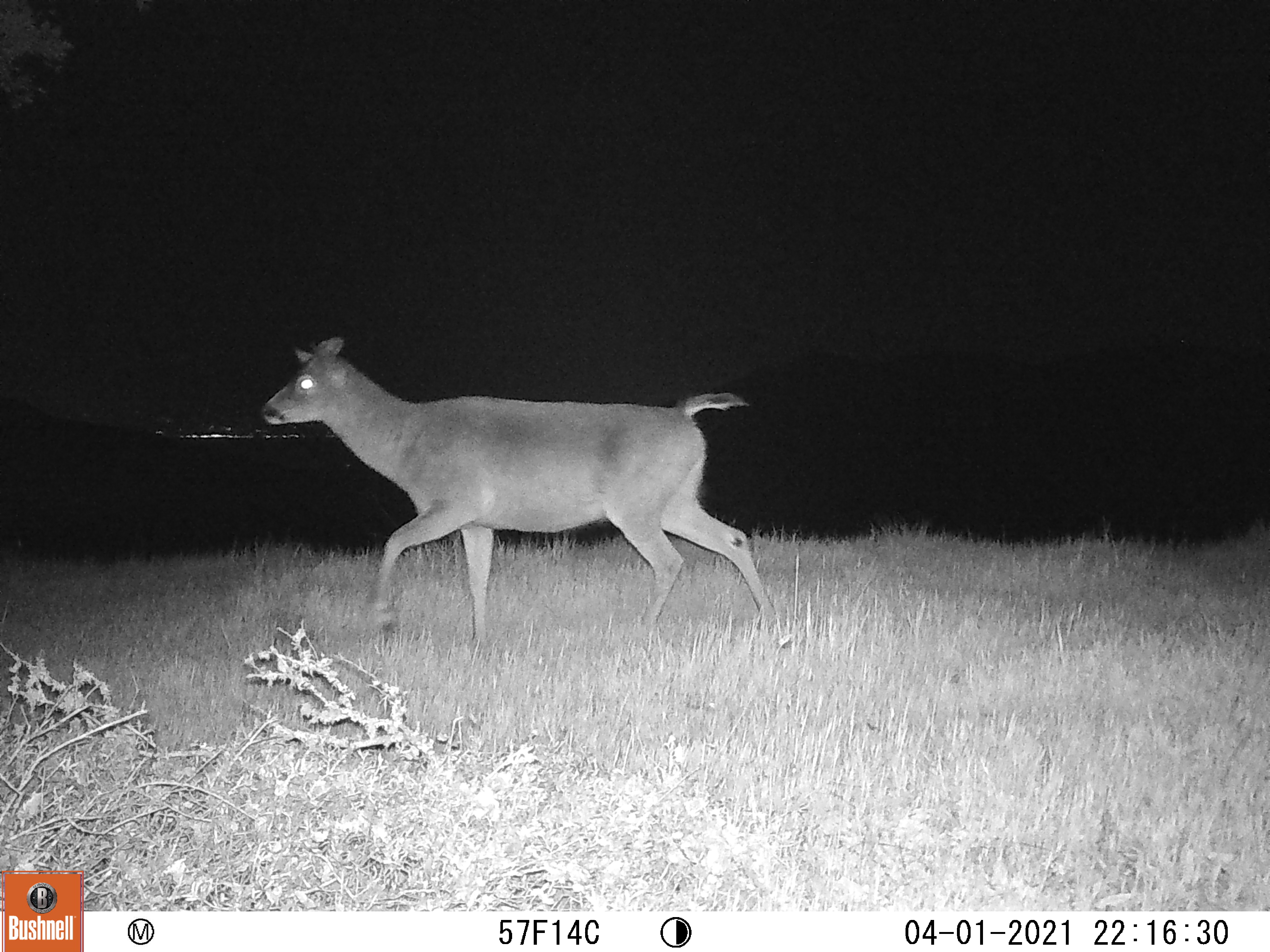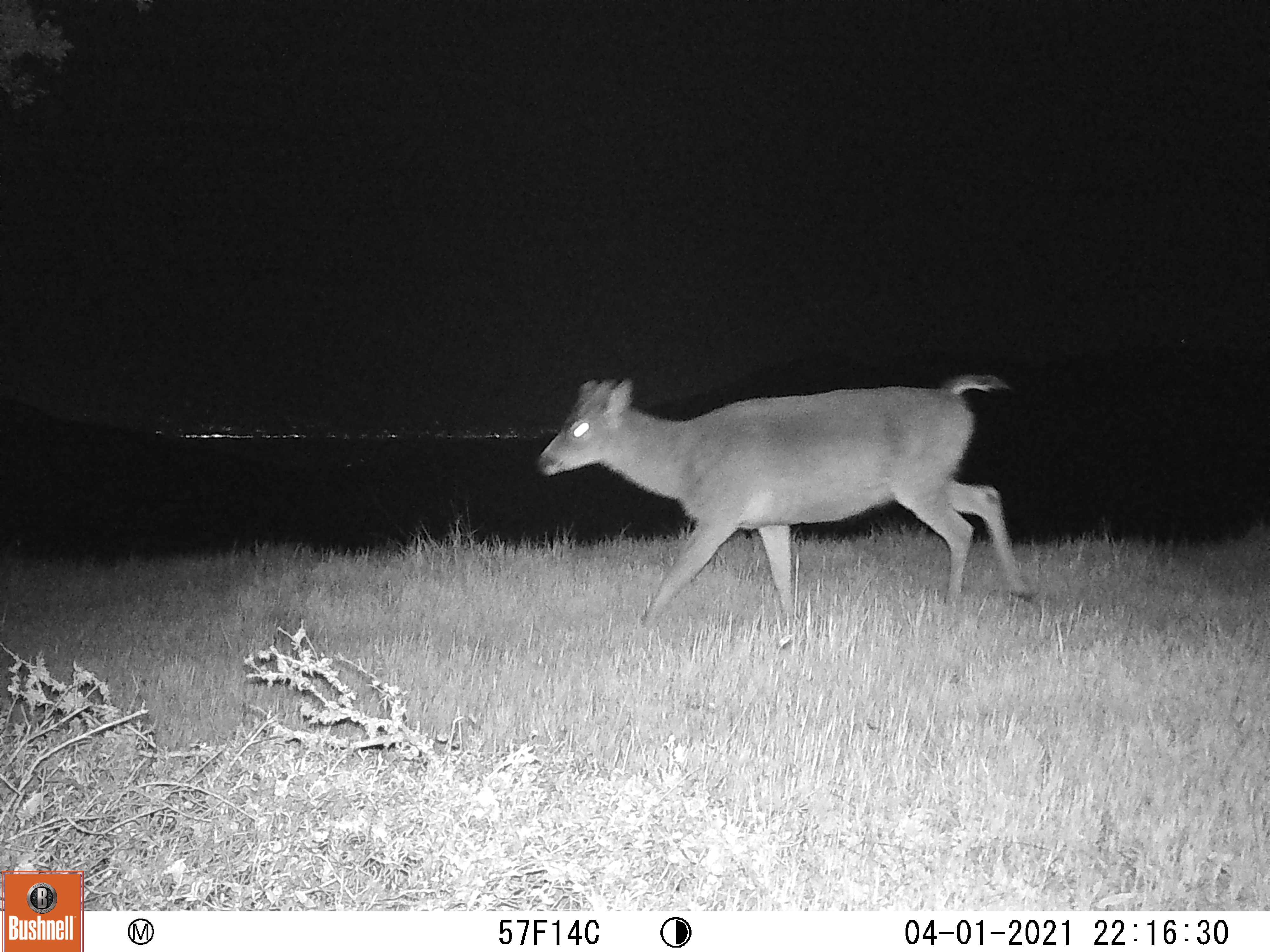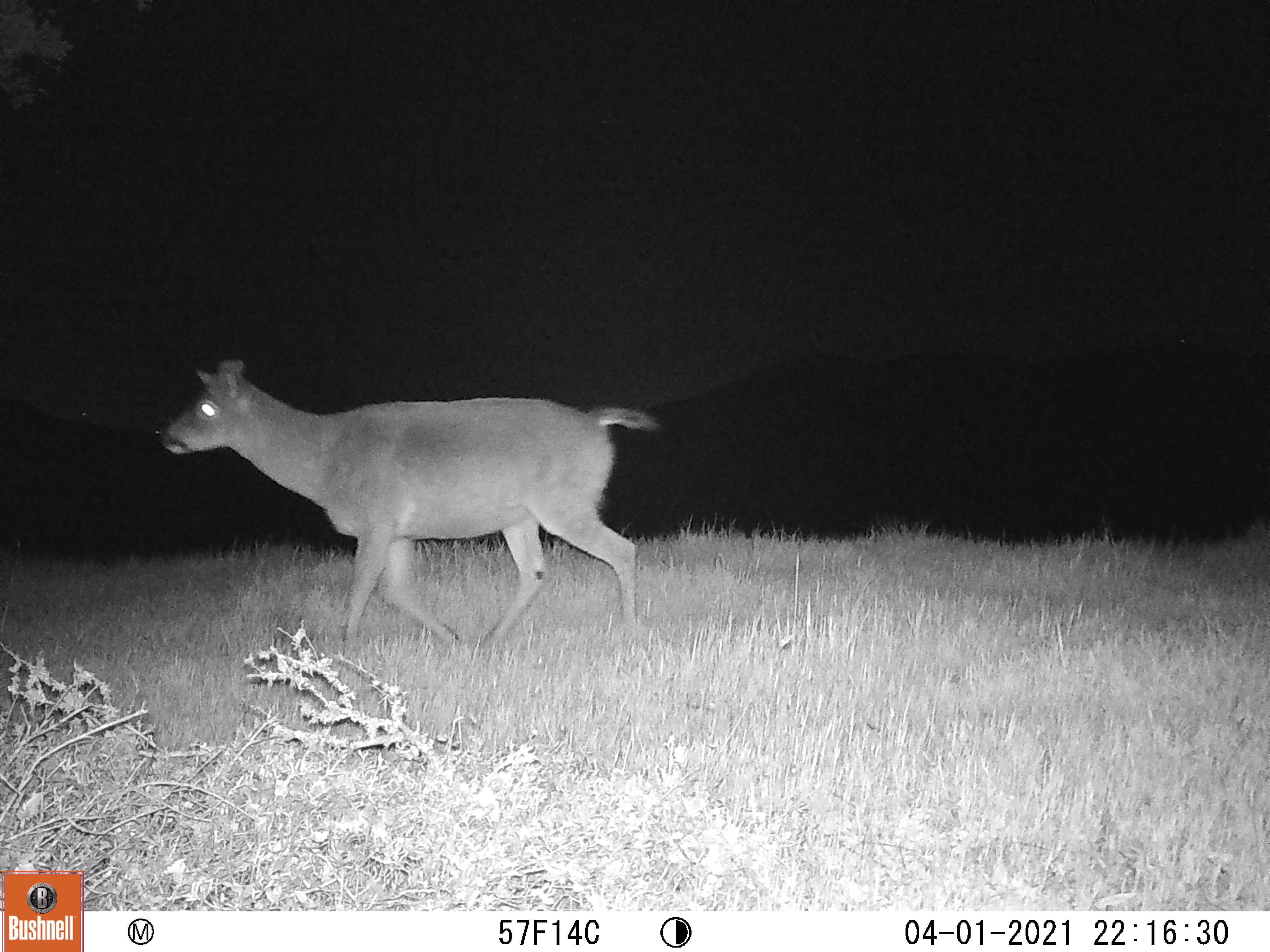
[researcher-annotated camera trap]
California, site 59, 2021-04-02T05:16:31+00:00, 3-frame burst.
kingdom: Animalia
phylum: Chordata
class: Mammalia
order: Artiodactyla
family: Cervidae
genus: Odocoileus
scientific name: Odocoileus hemionus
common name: mule deer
Mule deer (Odocoileus hemionus).